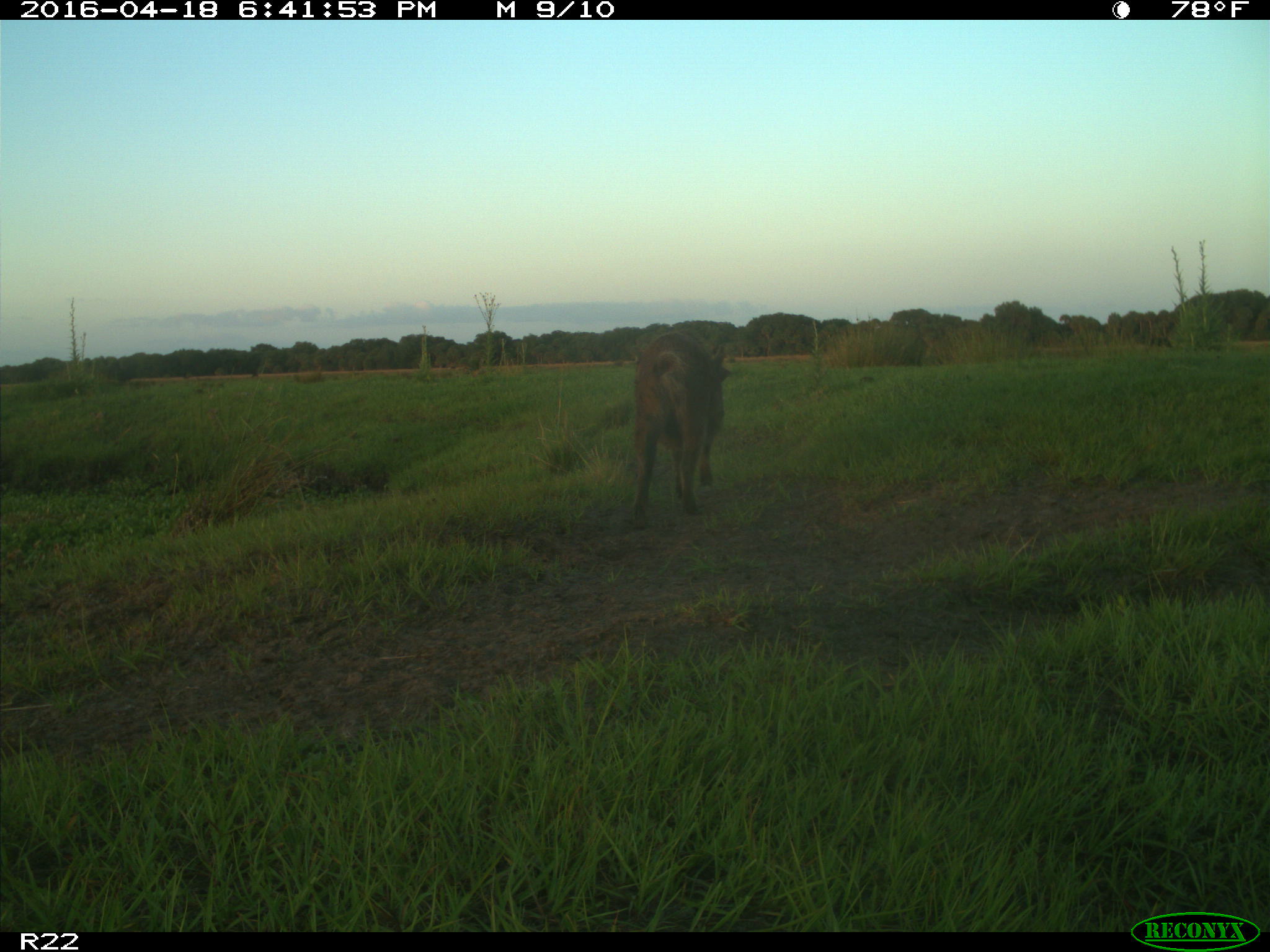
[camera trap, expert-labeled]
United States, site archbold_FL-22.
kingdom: Animalia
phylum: Chordata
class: Mammalia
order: Artiodactyla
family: Suidae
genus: Sus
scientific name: Sus scrofa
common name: wild boar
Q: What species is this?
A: Sus scrofa (wild boar).